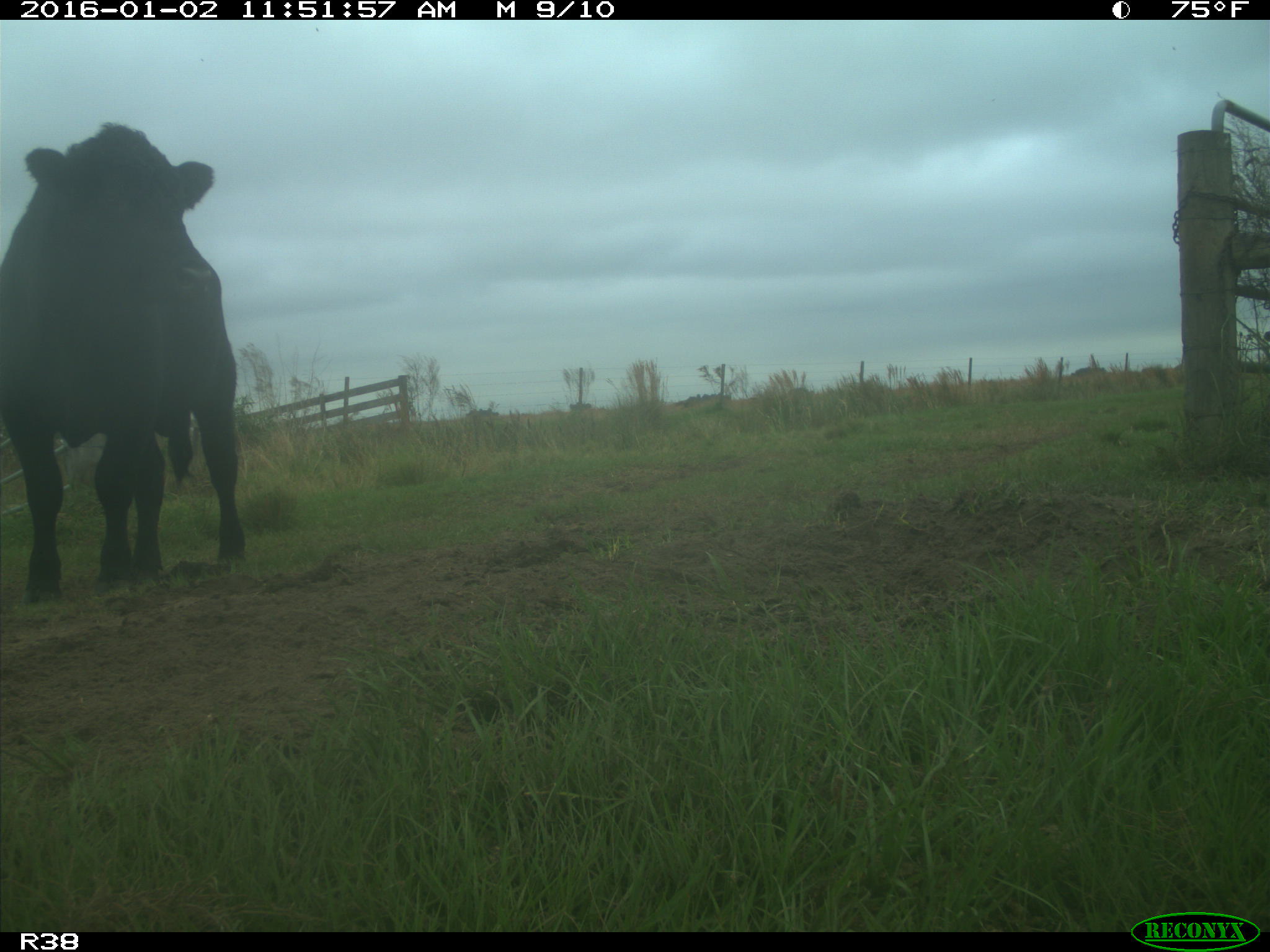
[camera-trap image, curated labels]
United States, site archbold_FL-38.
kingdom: Animalia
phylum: Chordata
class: Mammalia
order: Artiodactyla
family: Bovidae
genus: Bos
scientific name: Bos taurus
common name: domestic cow